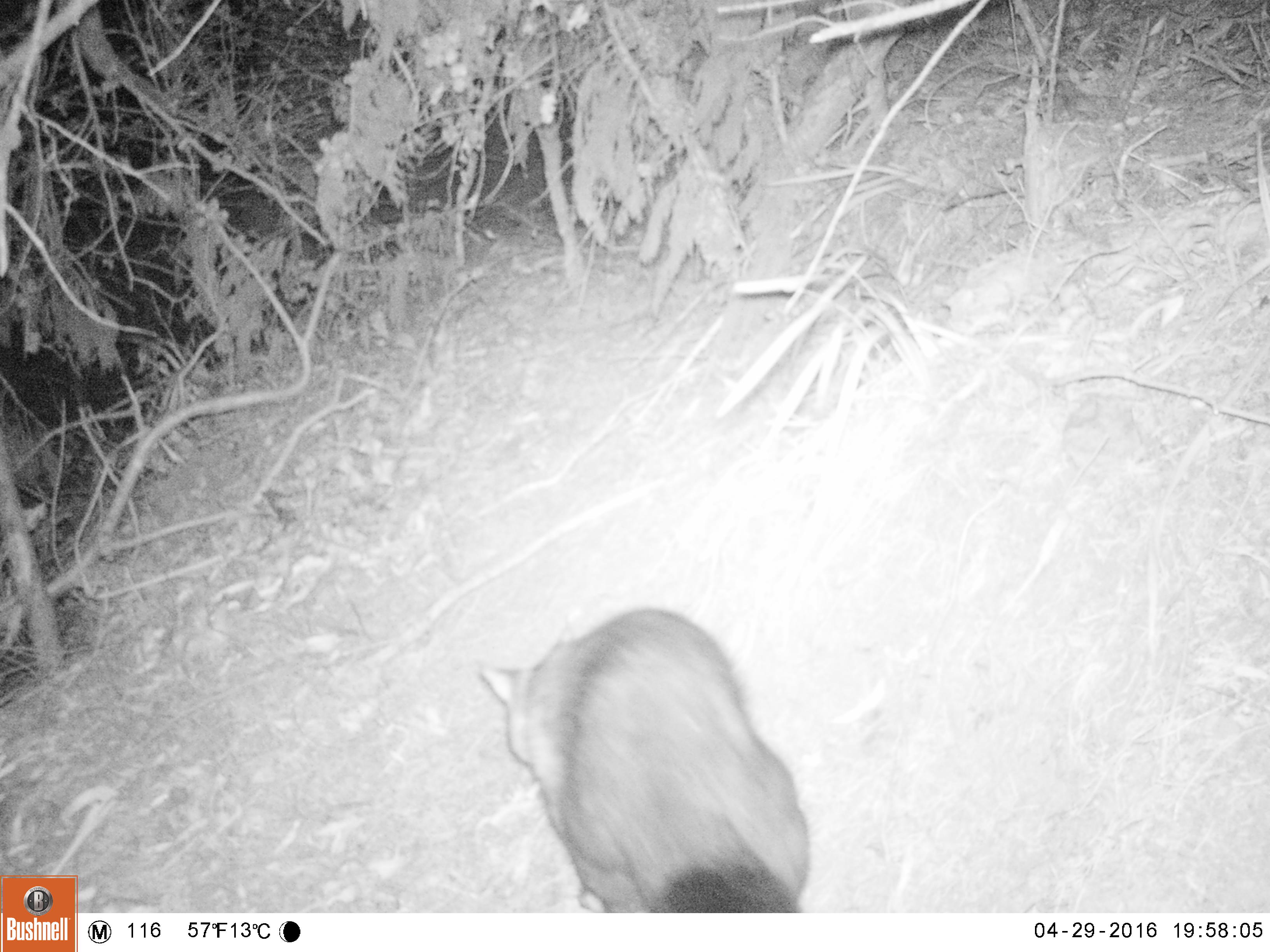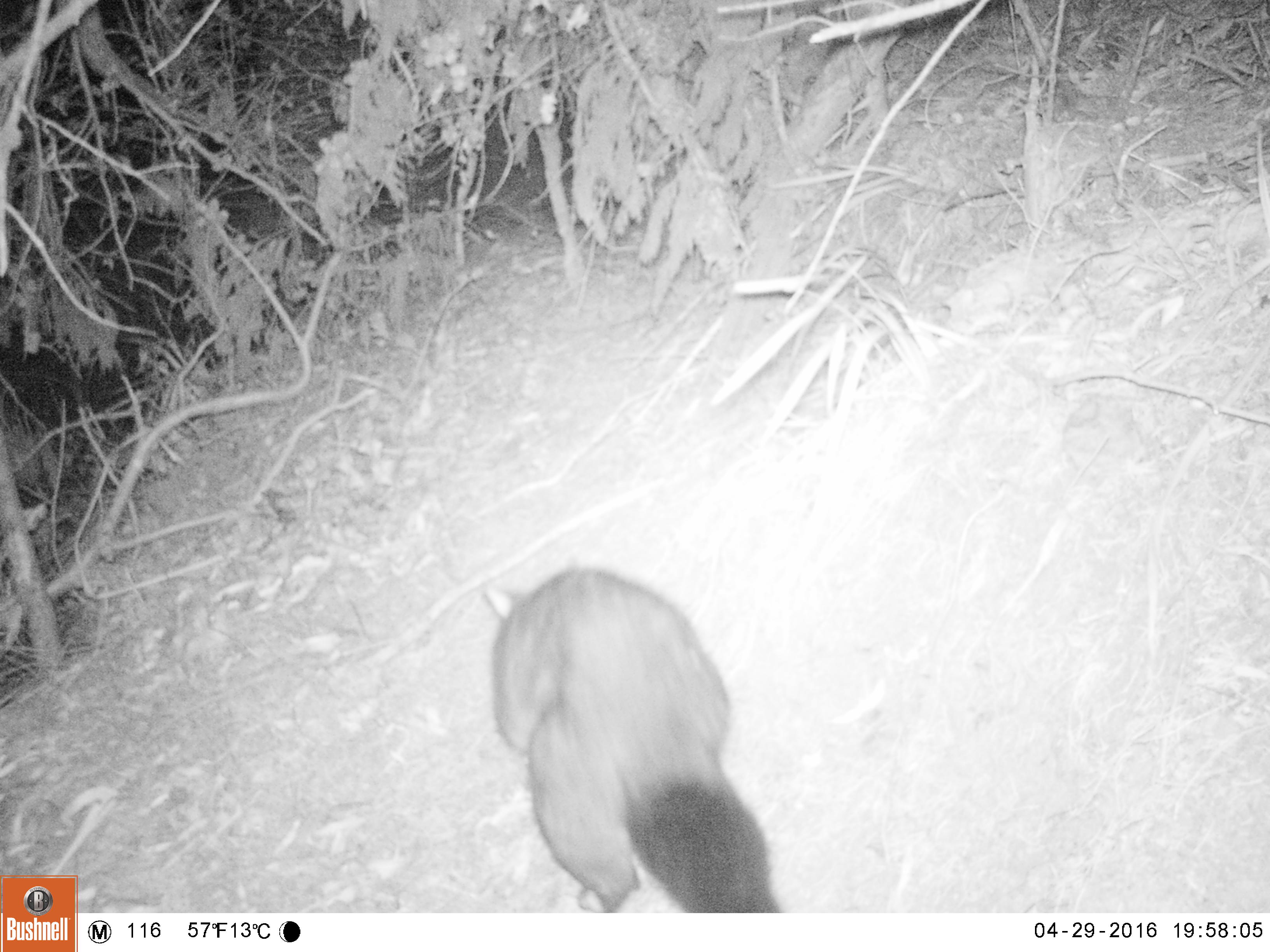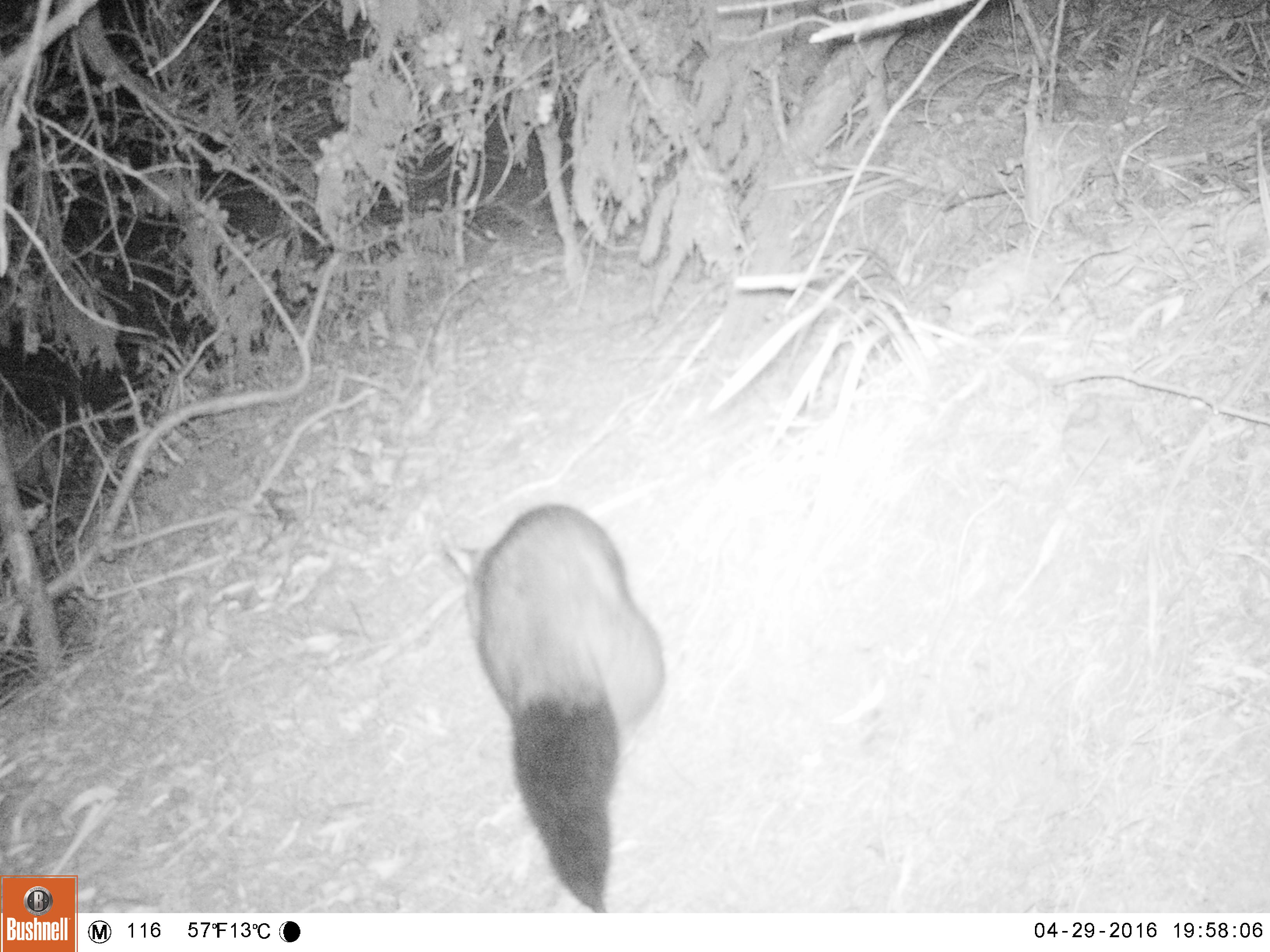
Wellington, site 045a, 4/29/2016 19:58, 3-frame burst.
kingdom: Animalia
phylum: Chordata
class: Mammalia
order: Didelphimorphia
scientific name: Didelphimorphia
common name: possum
Possum (Didelphimorphia).